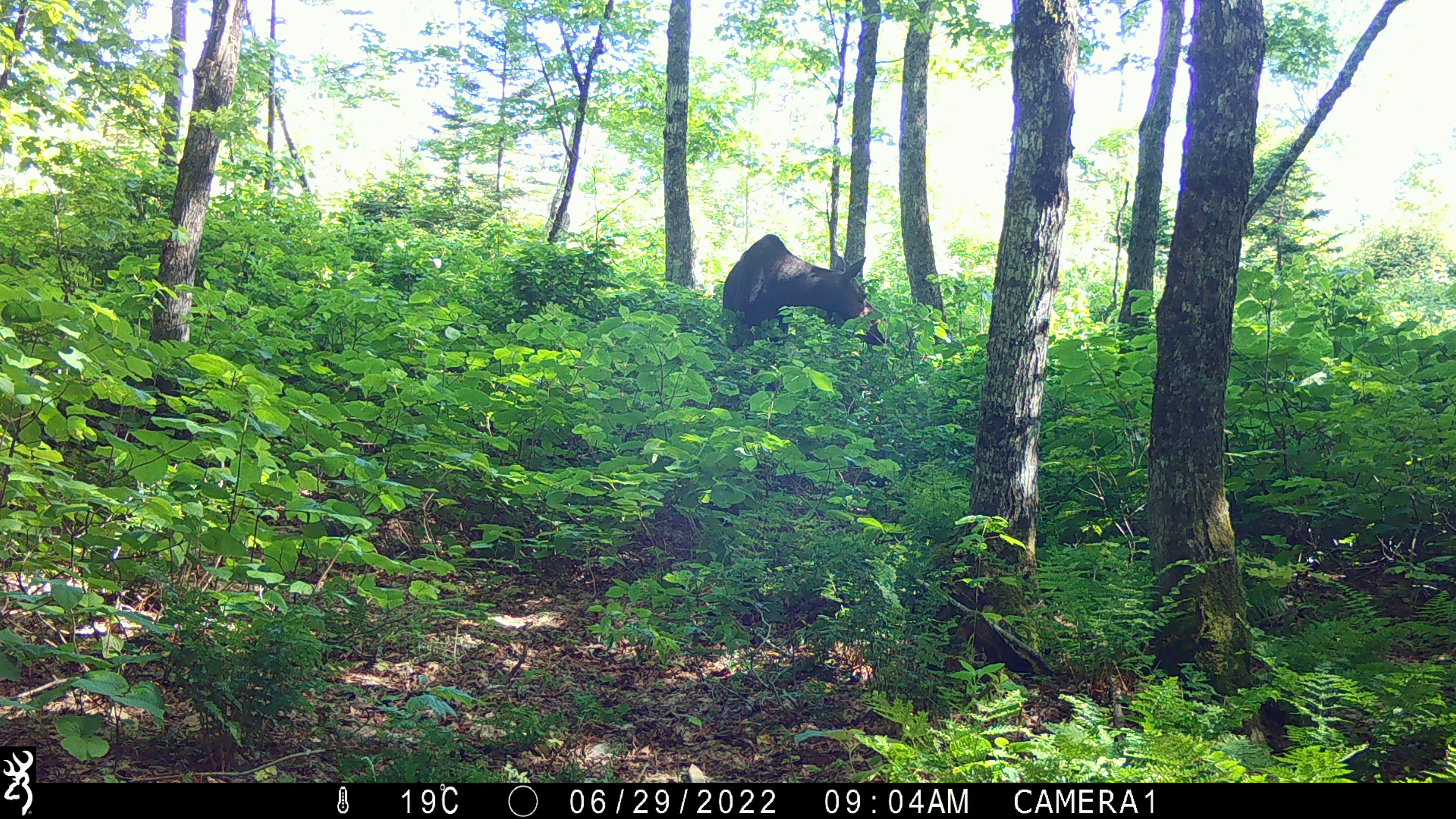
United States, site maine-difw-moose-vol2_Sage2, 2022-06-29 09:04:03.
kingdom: Animalia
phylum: Chordata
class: Mammalia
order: Artiodactyla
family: Cervidae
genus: Alces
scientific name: Alces alces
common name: moose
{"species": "moose (Alces alces)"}